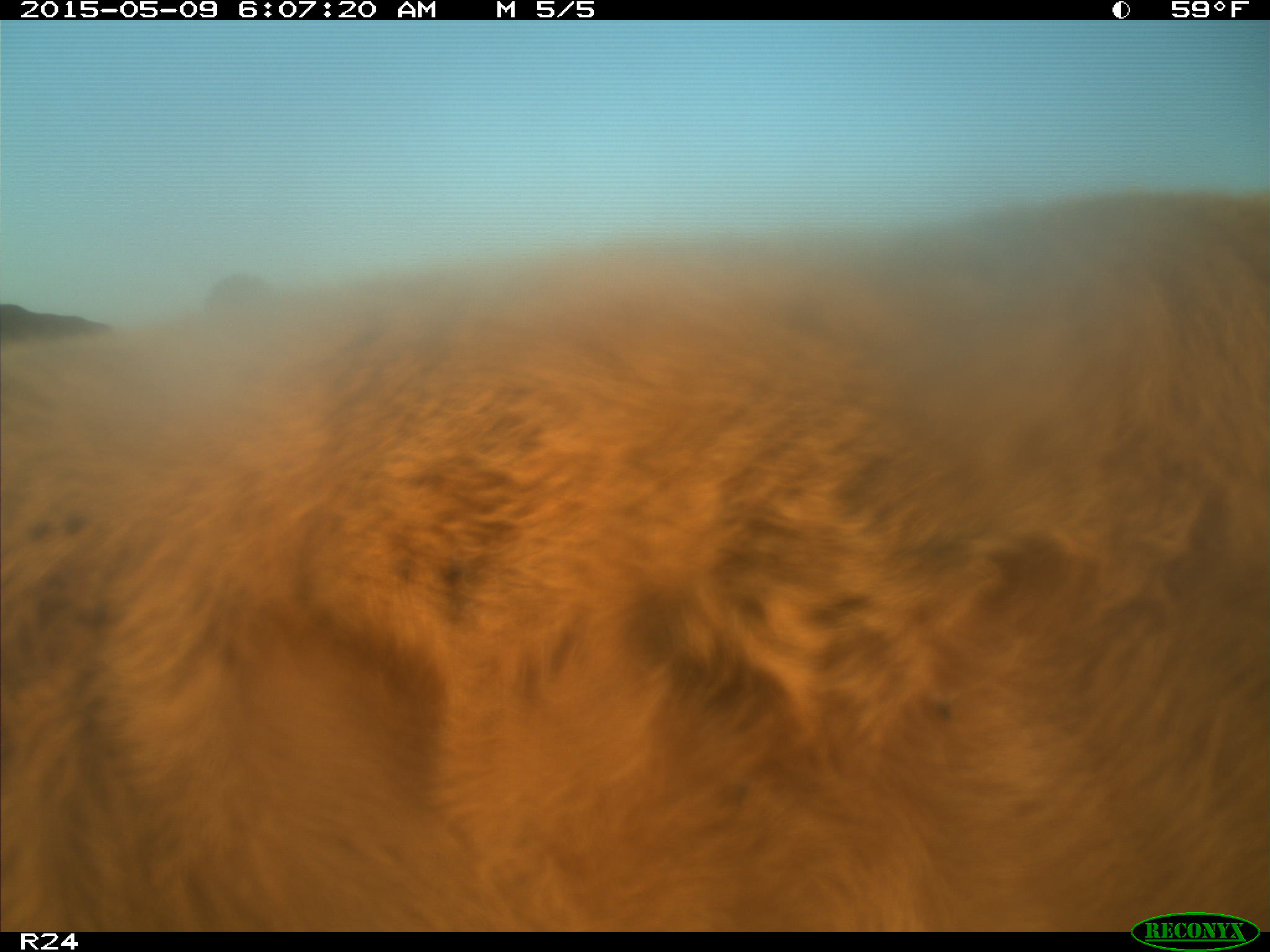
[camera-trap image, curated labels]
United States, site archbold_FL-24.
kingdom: Animalia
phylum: Chordata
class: Mammalia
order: Artiodactyla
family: Bovidae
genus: Bos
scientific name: Bos taurus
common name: domestic cow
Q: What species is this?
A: Bos taurus (domestic cow).